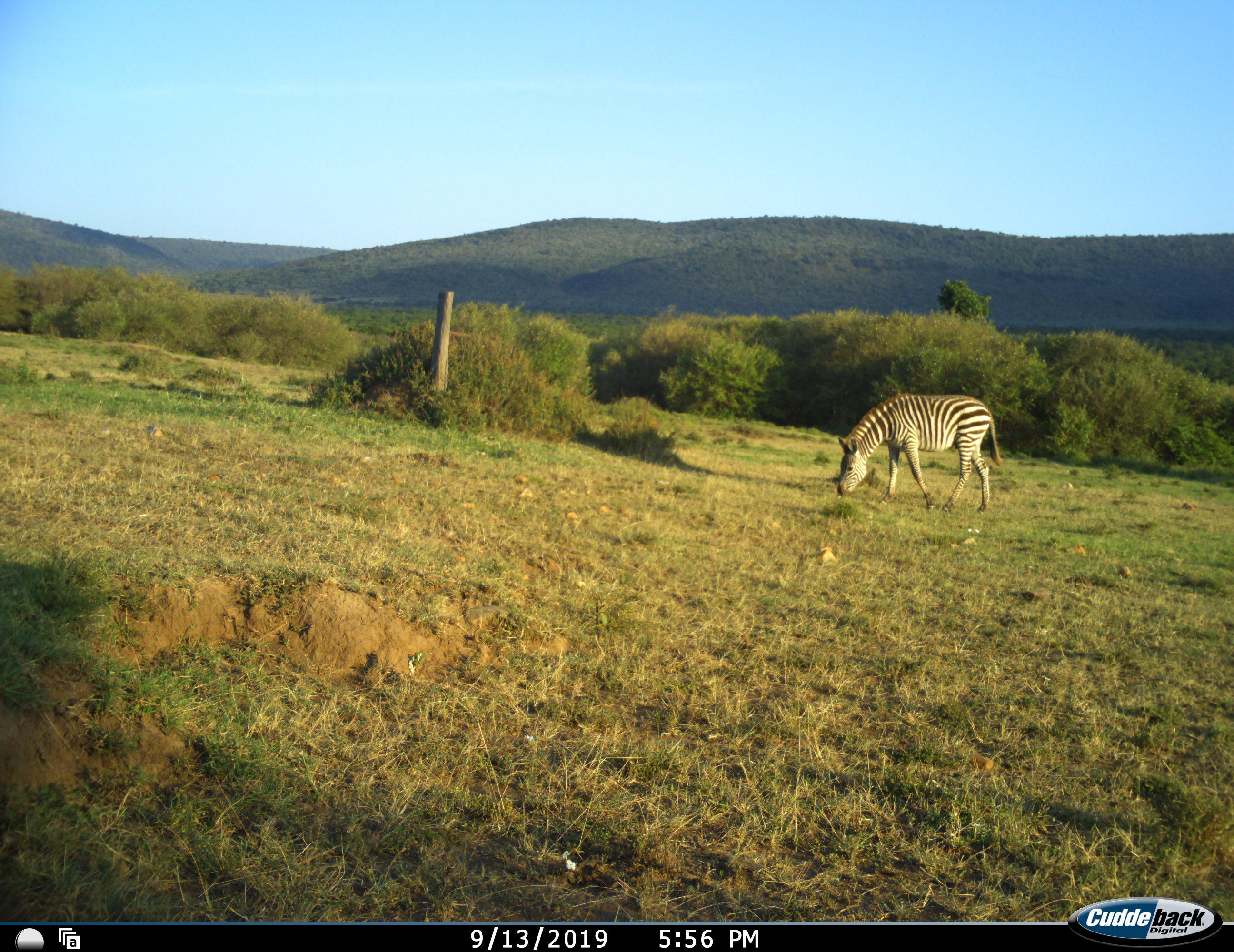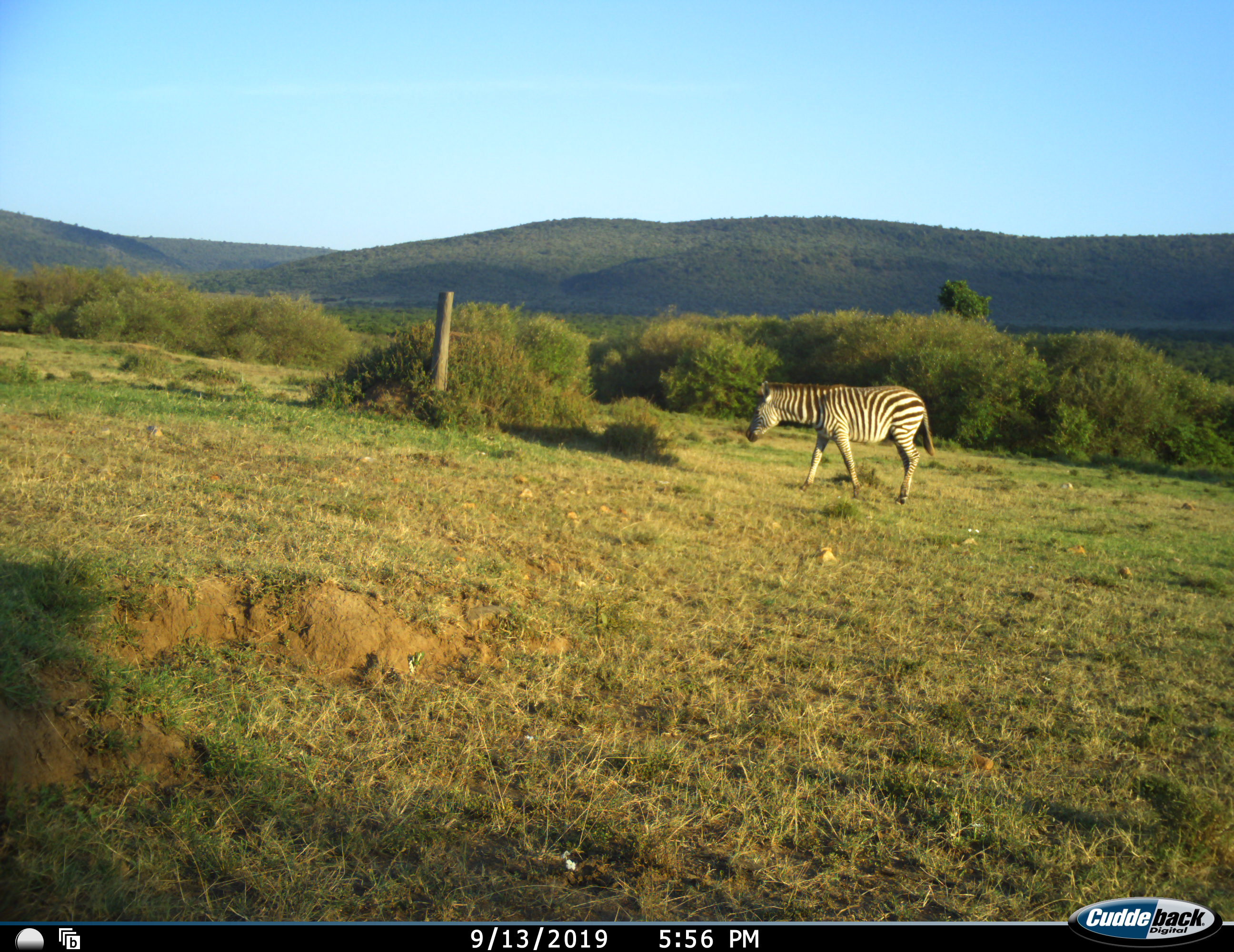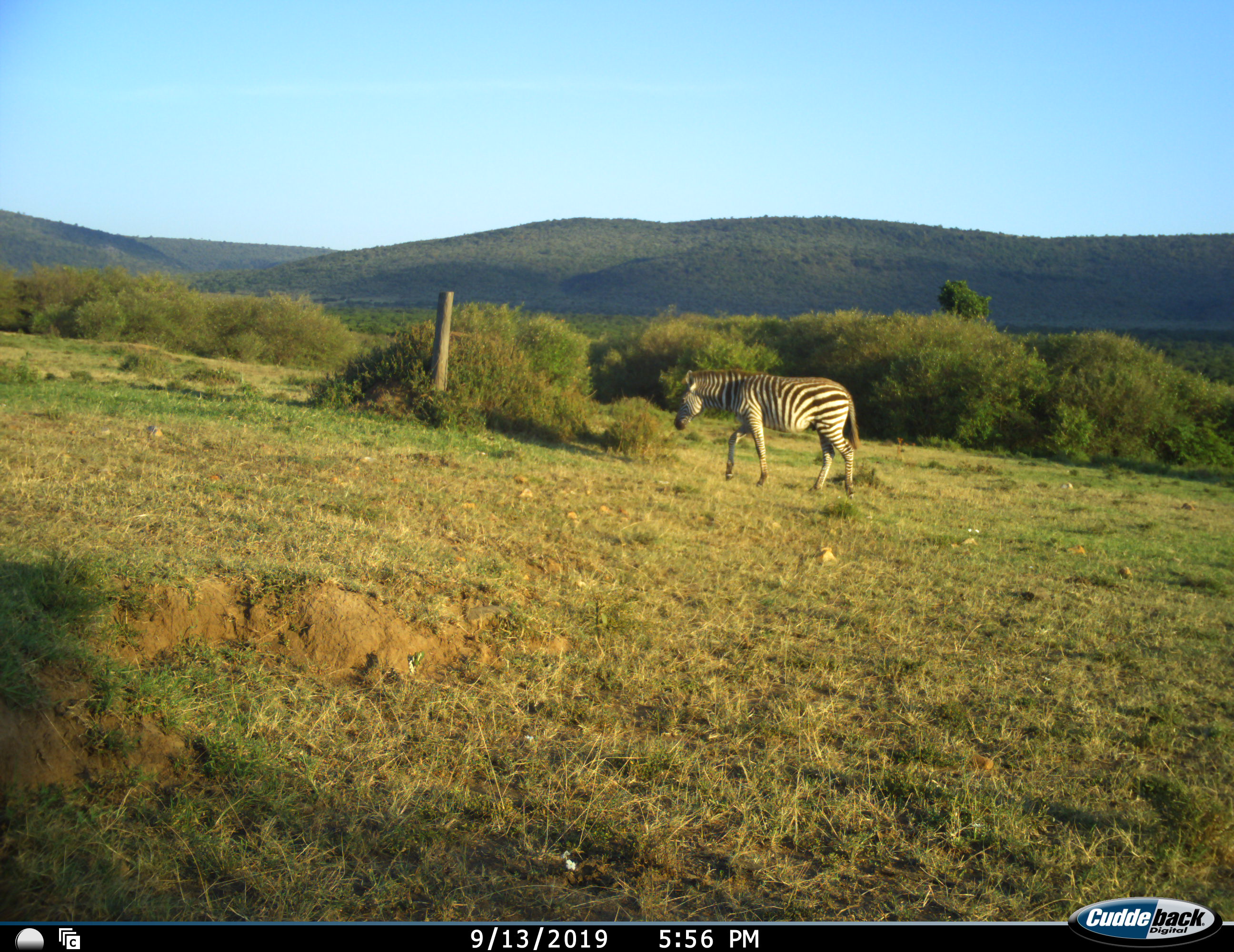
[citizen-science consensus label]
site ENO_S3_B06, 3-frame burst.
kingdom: Animalia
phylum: Chordata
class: Mammalia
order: Perissodactyla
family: Equidae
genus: Equus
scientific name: Equus quagga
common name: plains zebra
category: zebraplains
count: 1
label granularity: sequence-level